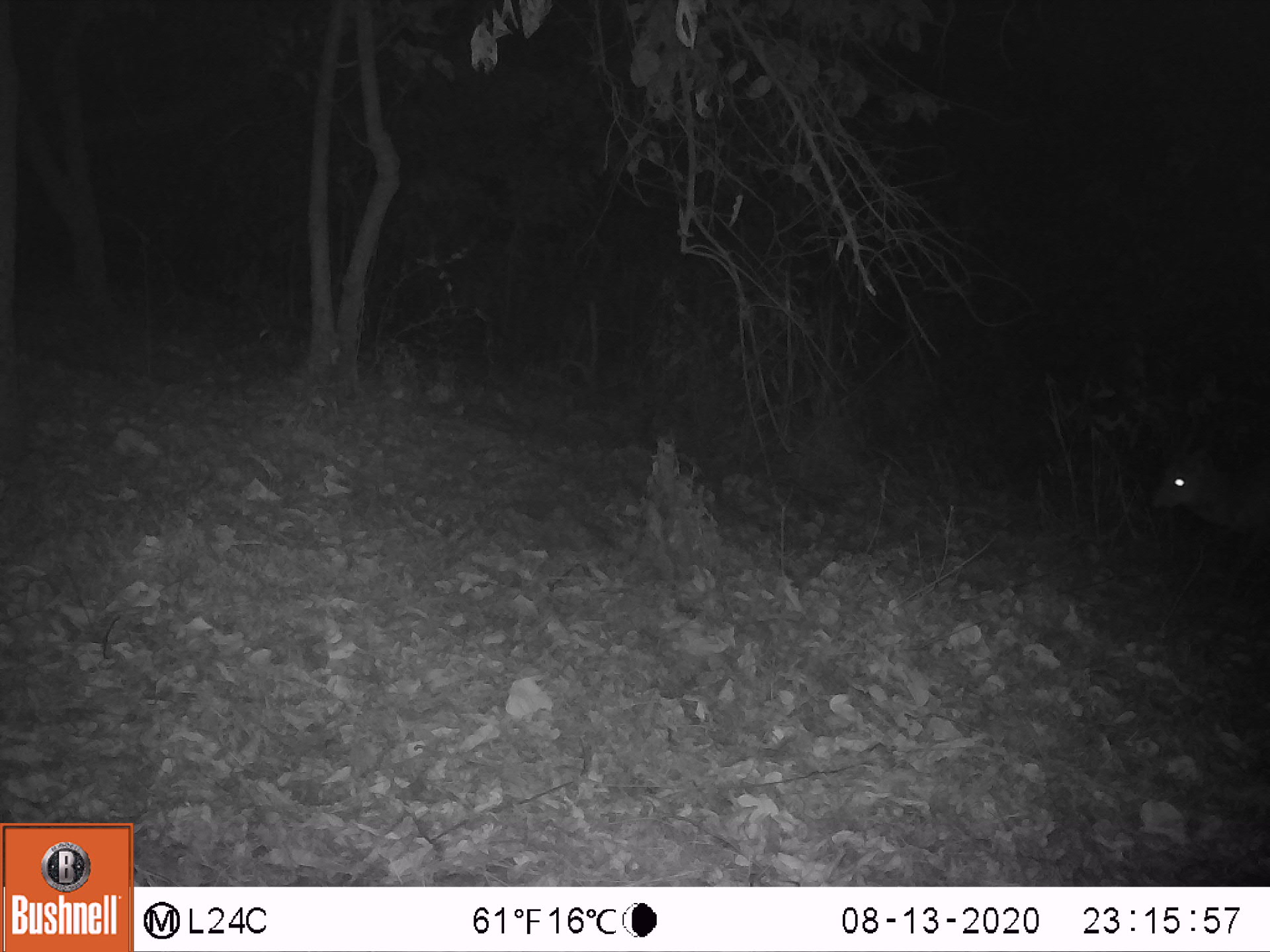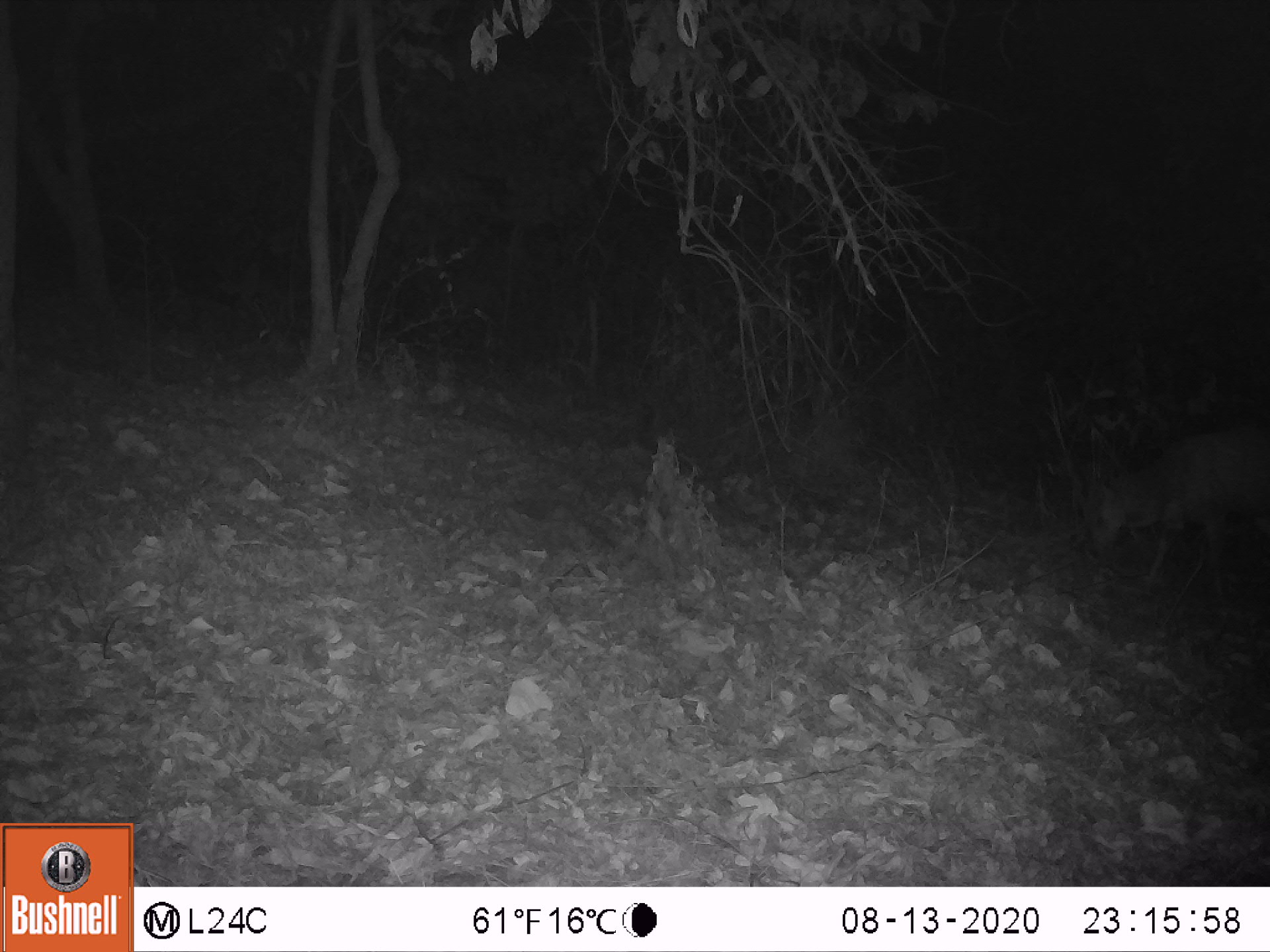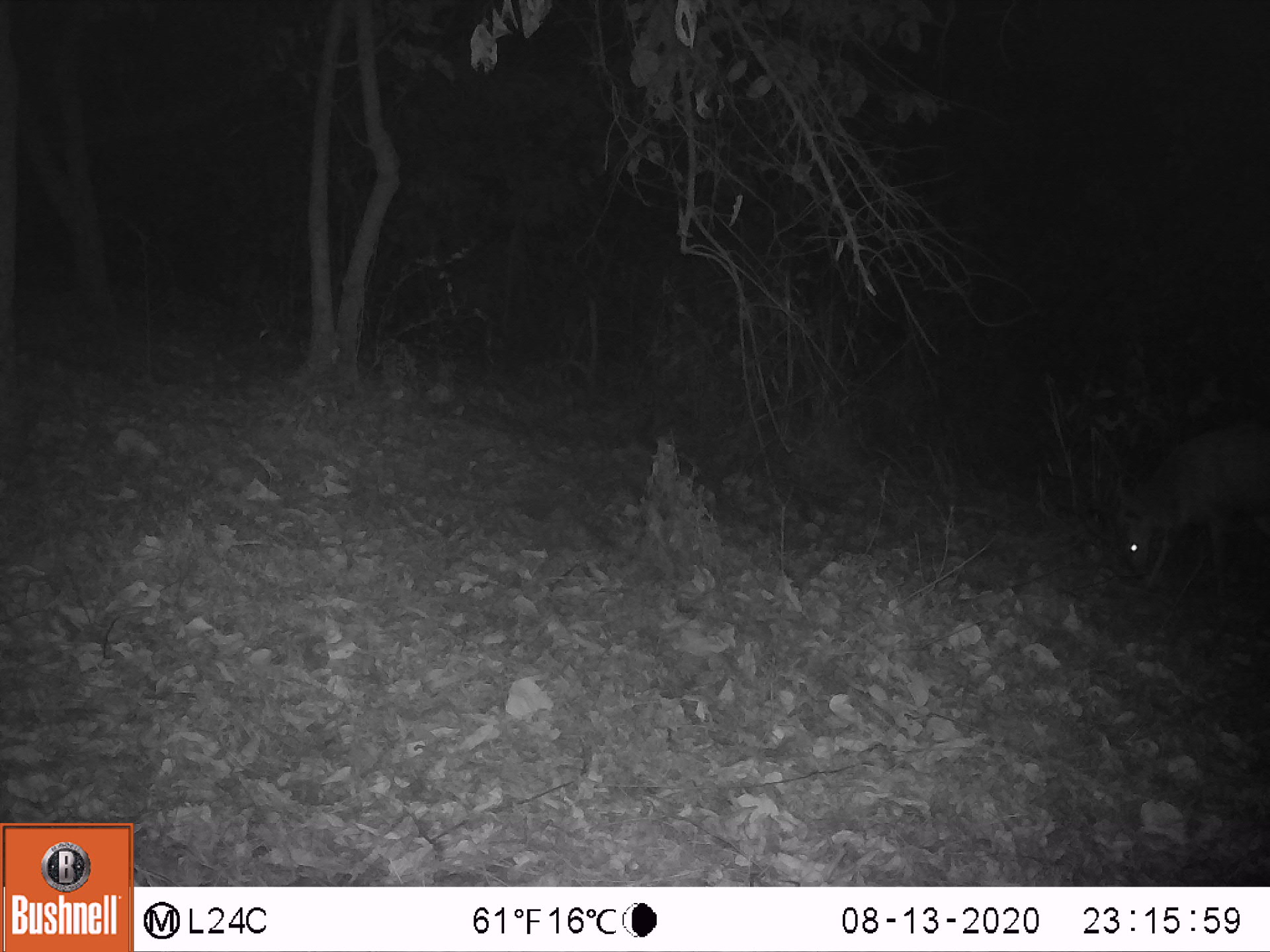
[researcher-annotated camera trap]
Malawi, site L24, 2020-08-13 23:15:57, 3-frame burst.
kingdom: Animalia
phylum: Chordata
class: Mammalia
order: Artiodactyla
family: Bovidae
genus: Tragelaphus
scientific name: Tragelaphus sylvaticus sylvaticus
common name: cape bushbuck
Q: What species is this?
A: Cape bushbuck (Tragelaphus sylvaticus sylvaticus).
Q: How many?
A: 1.